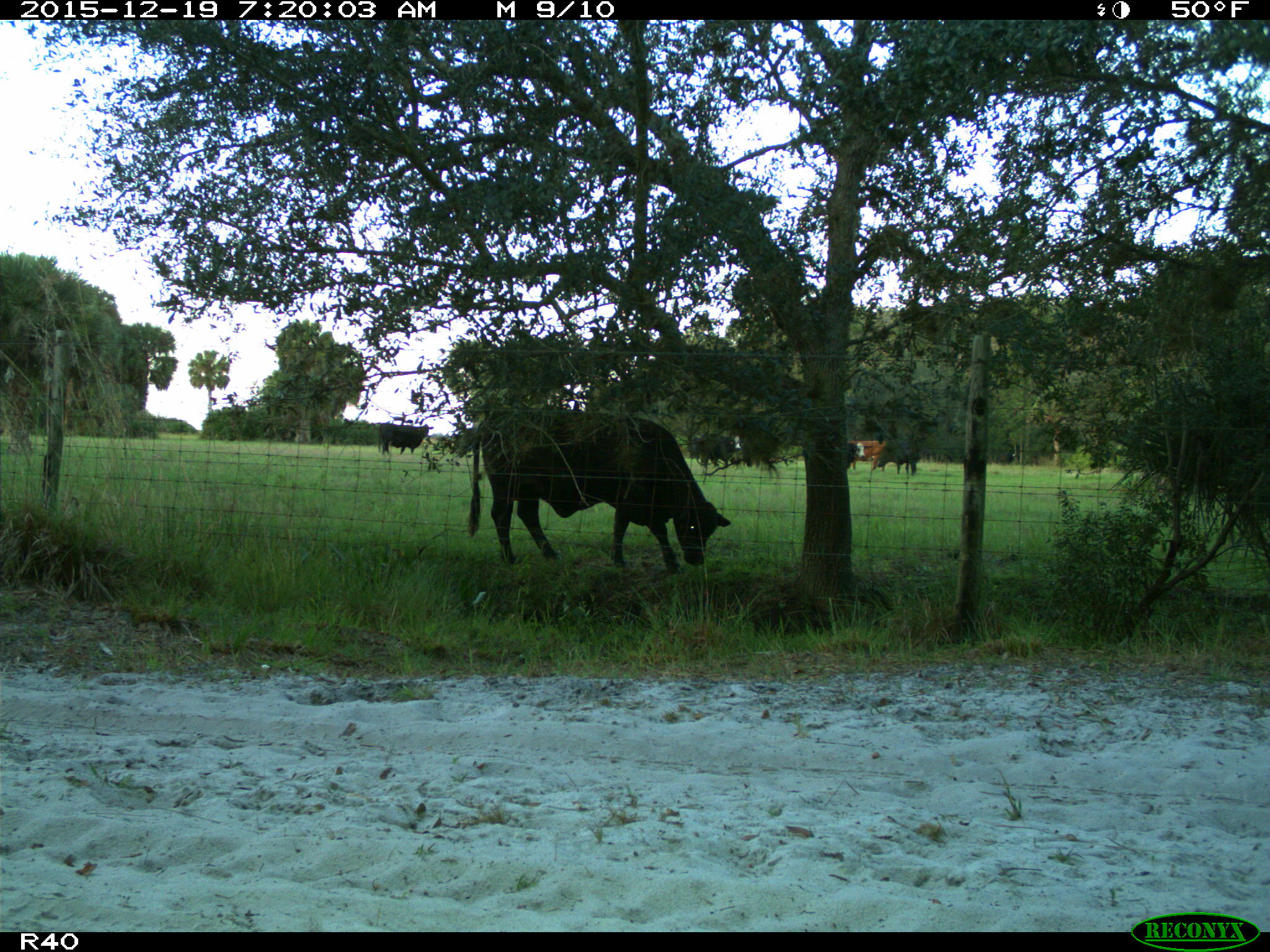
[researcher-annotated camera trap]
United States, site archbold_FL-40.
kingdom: Animalia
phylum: Chordata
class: Mammalia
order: Artiodactyla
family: Bovidae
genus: Bos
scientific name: Bos taurus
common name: domestic cow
Bos taurus (domestic cow).